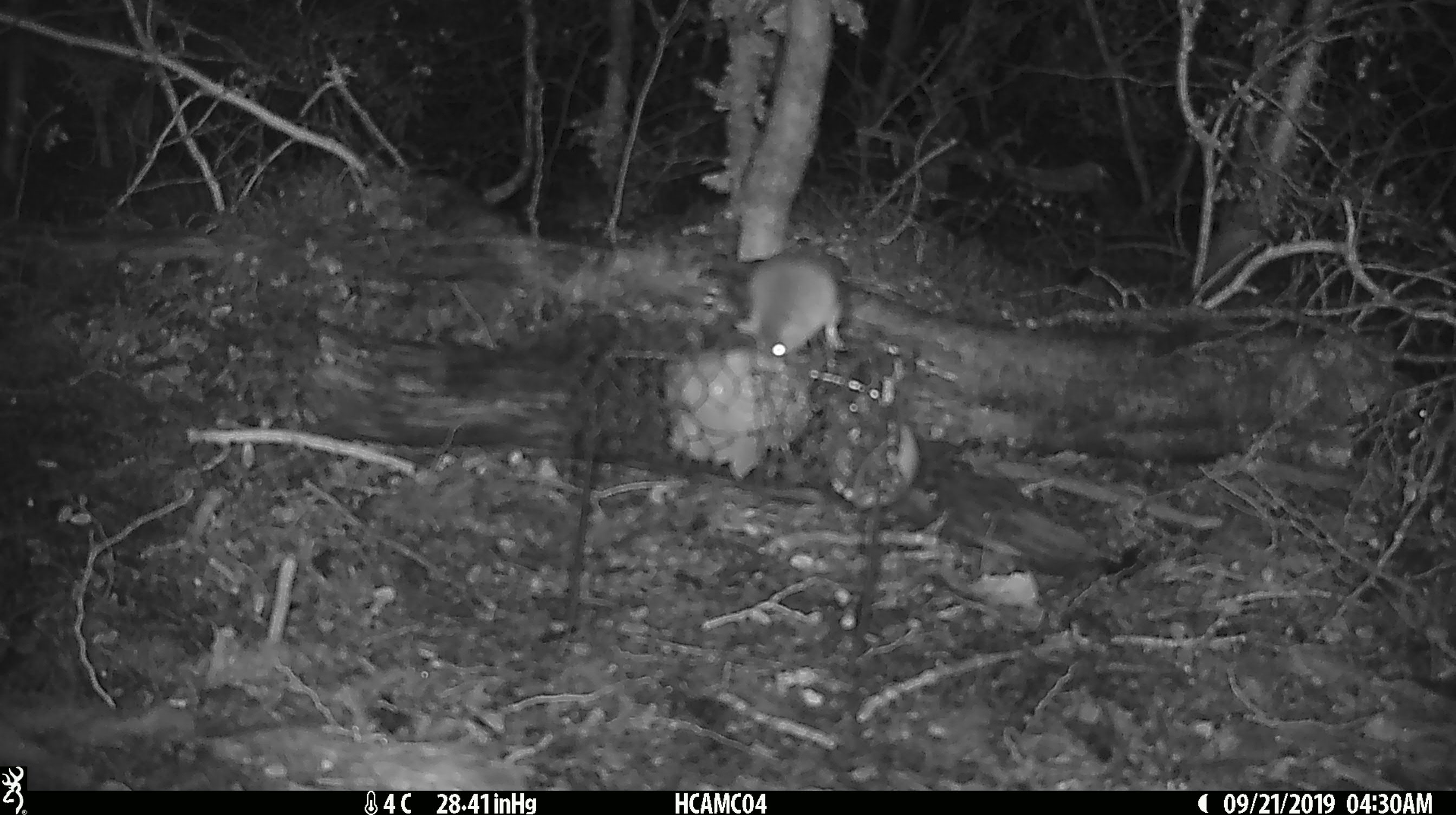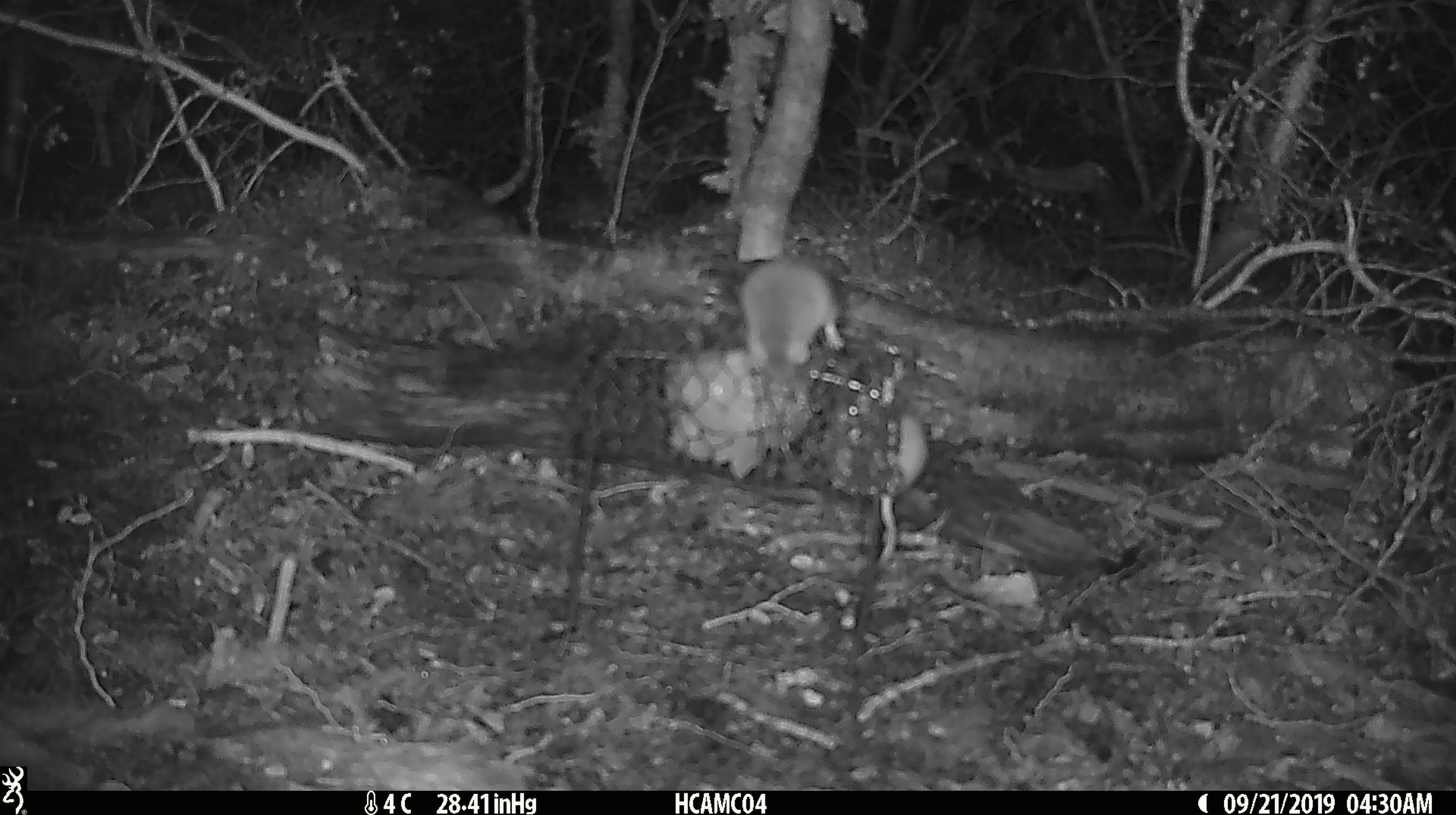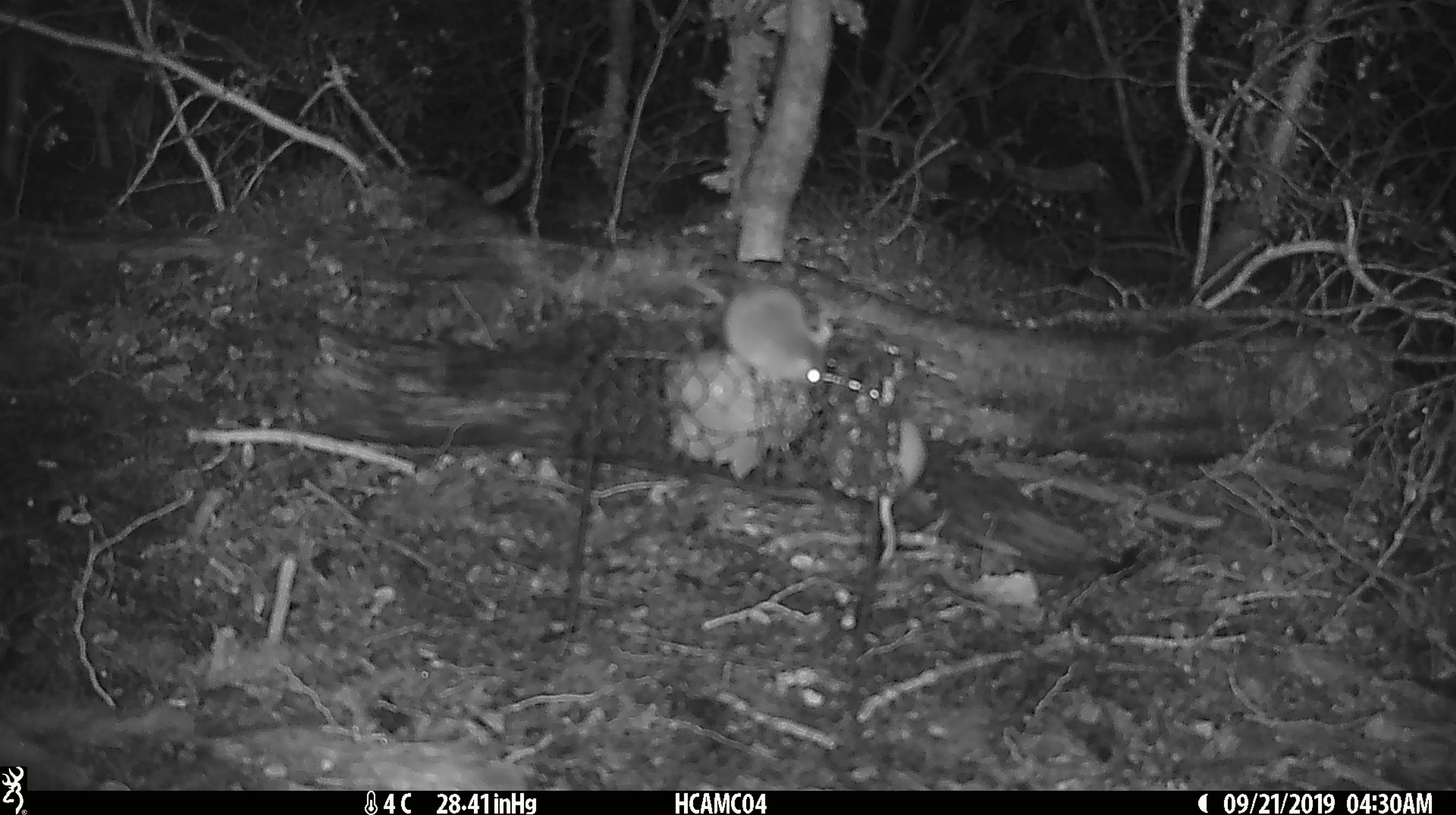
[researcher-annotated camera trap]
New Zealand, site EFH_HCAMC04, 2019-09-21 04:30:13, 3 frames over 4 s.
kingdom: Animalia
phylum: Chordata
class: Mammalia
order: Rodentia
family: Muridae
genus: Mus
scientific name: Mus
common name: mouse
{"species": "mouse (Mus)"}